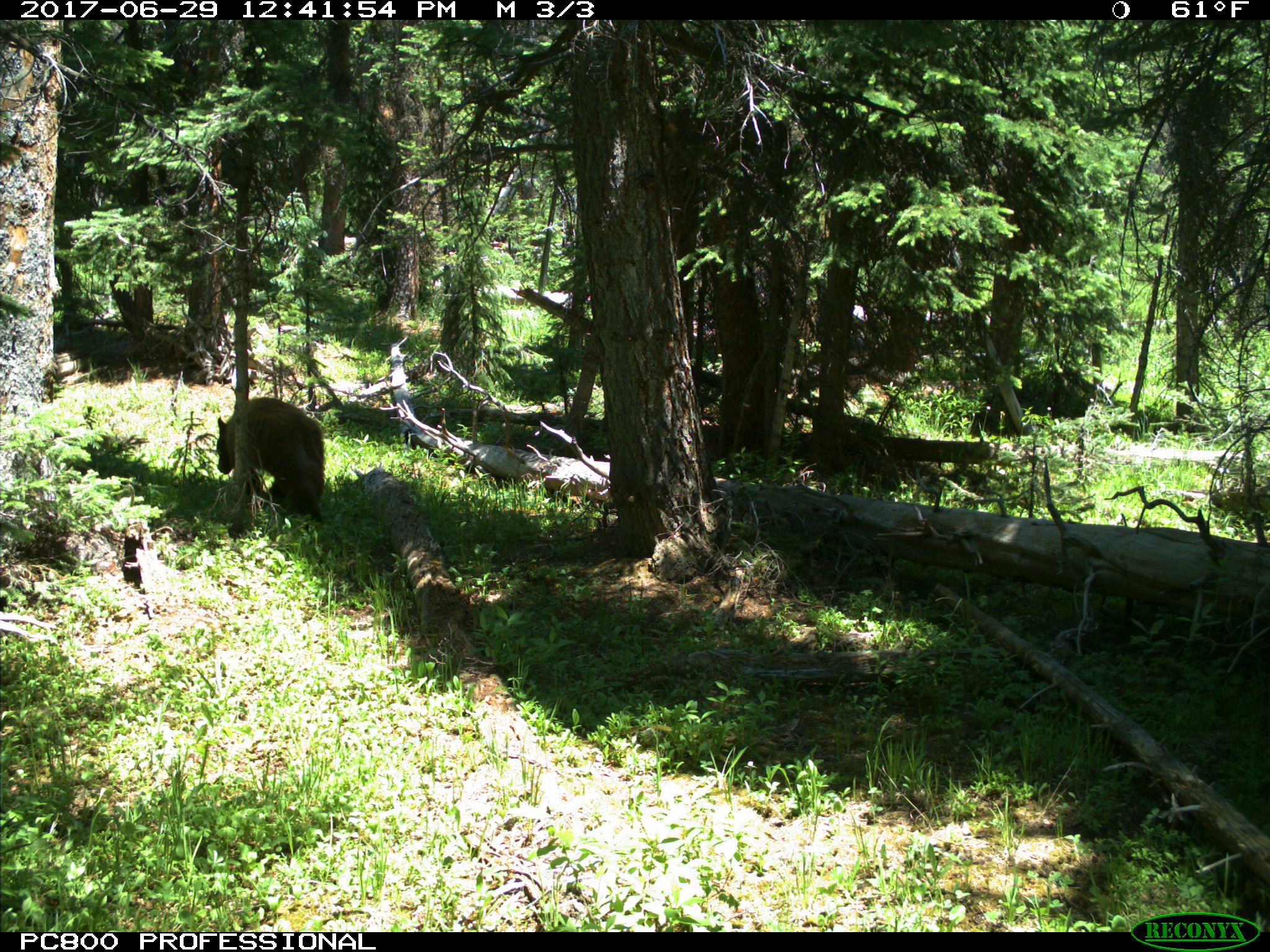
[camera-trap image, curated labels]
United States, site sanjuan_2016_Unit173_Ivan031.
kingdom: Animalia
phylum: Chordata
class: Mammalia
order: Carnivora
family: Ursidae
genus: Ursus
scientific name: Ursus americanus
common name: american black bear